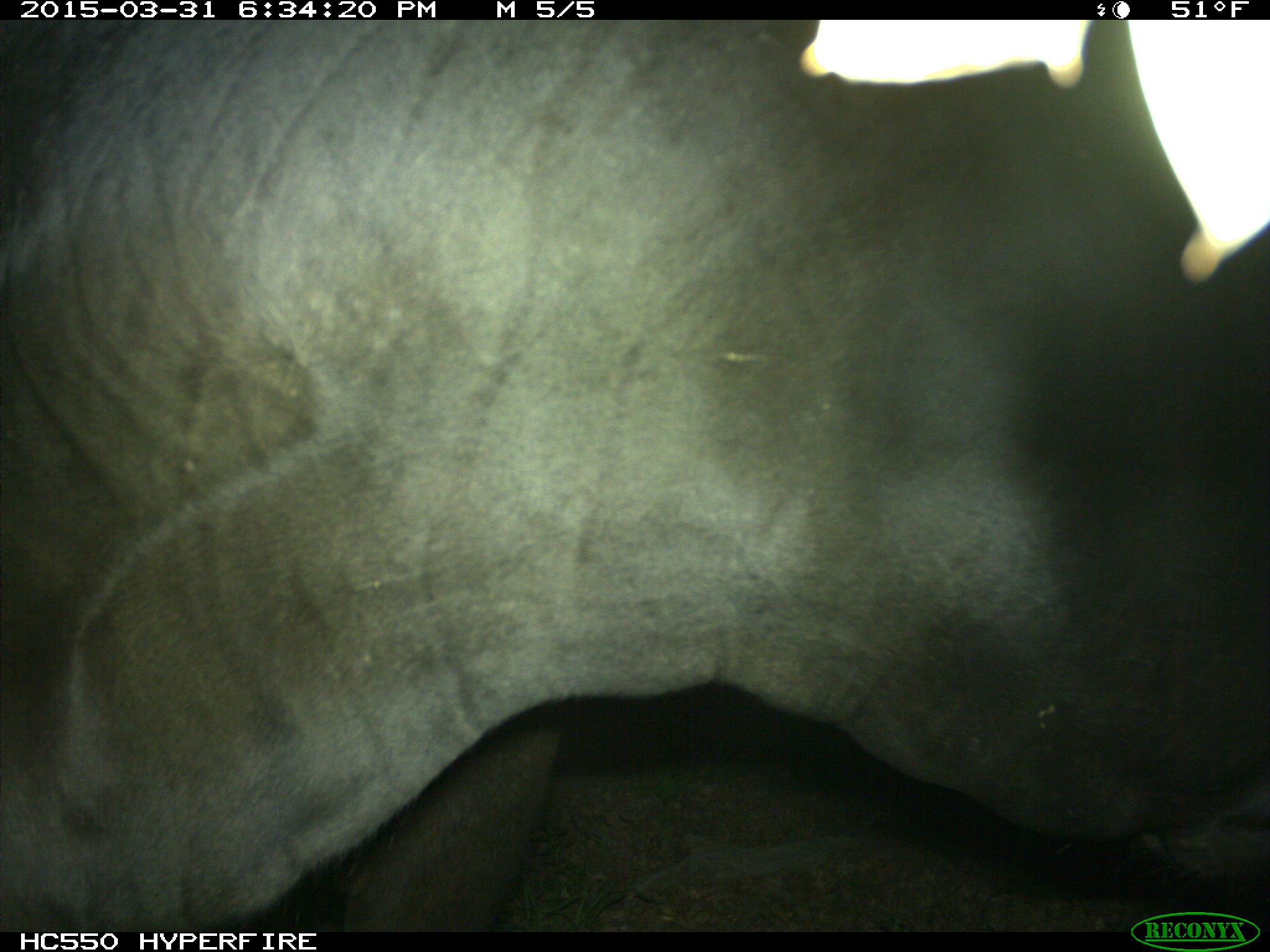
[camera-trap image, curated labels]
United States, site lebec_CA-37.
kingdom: Animalia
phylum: Chordata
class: Mammalia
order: Artiodactyla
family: Bovidae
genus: Bos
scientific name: Bos taurus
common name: domestic cow